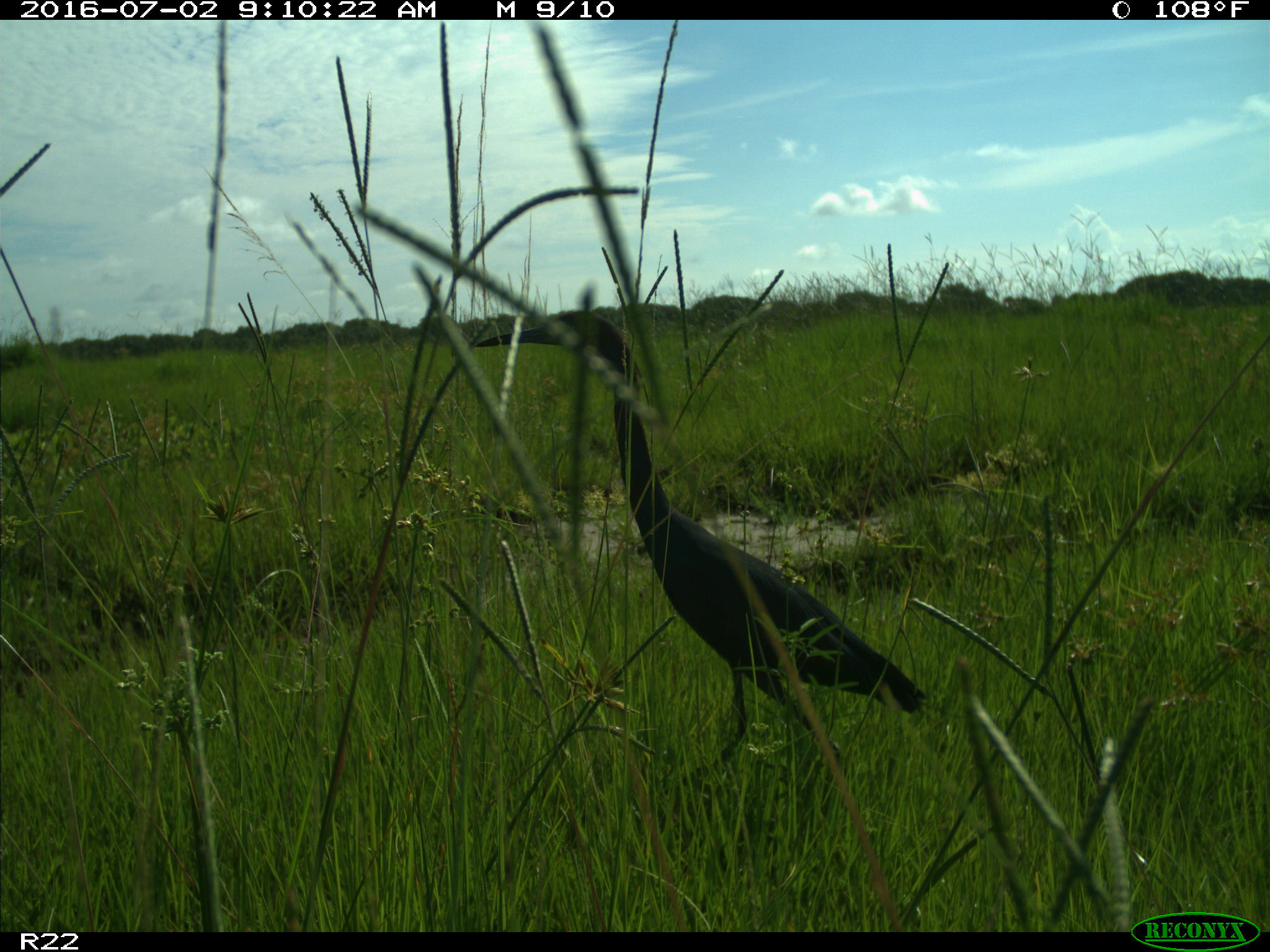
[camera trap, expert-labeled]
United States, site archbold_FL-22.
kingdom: Animalia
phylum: Chordata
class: Aves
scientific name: Aves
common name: birds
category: unidentified bird